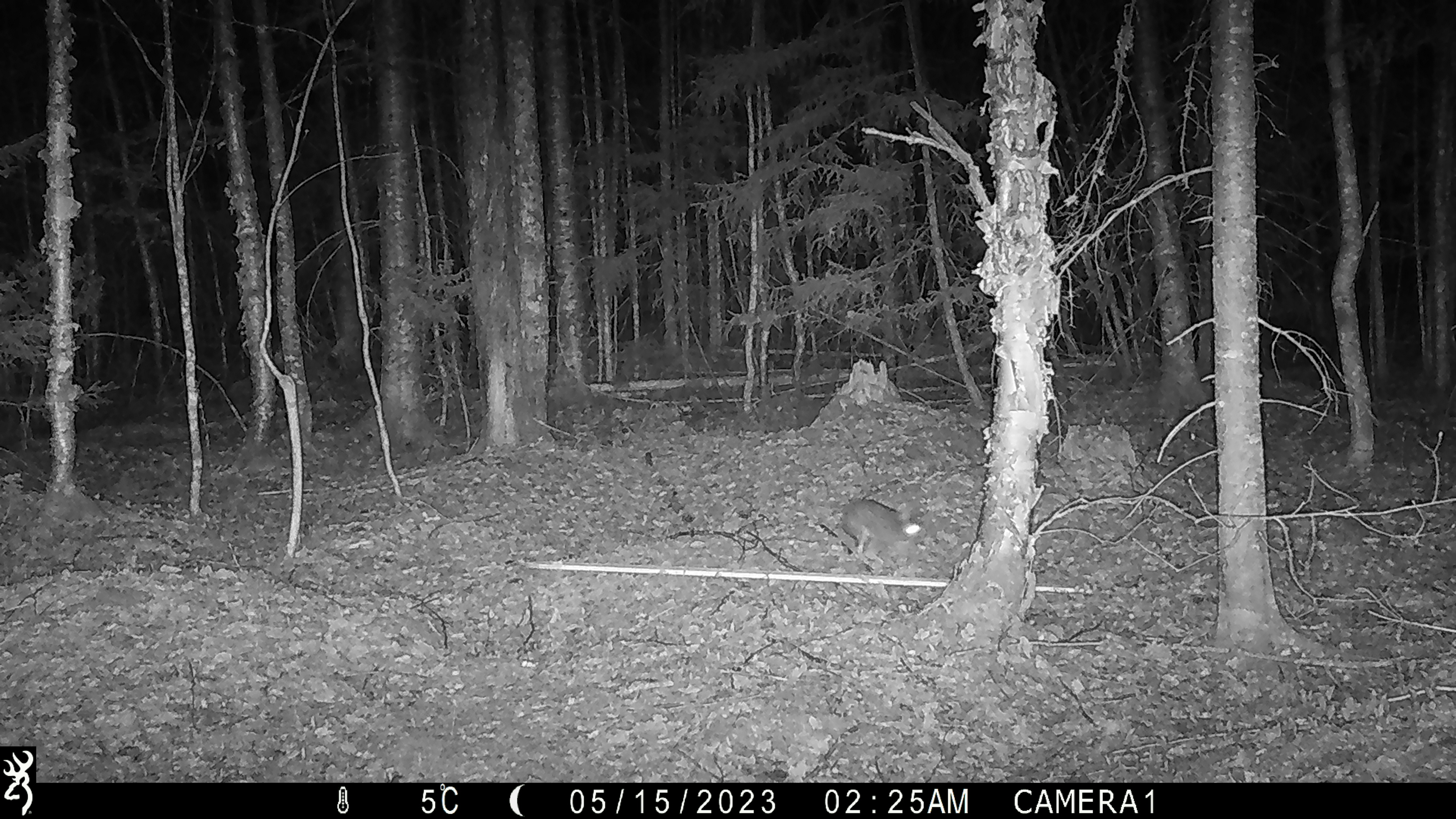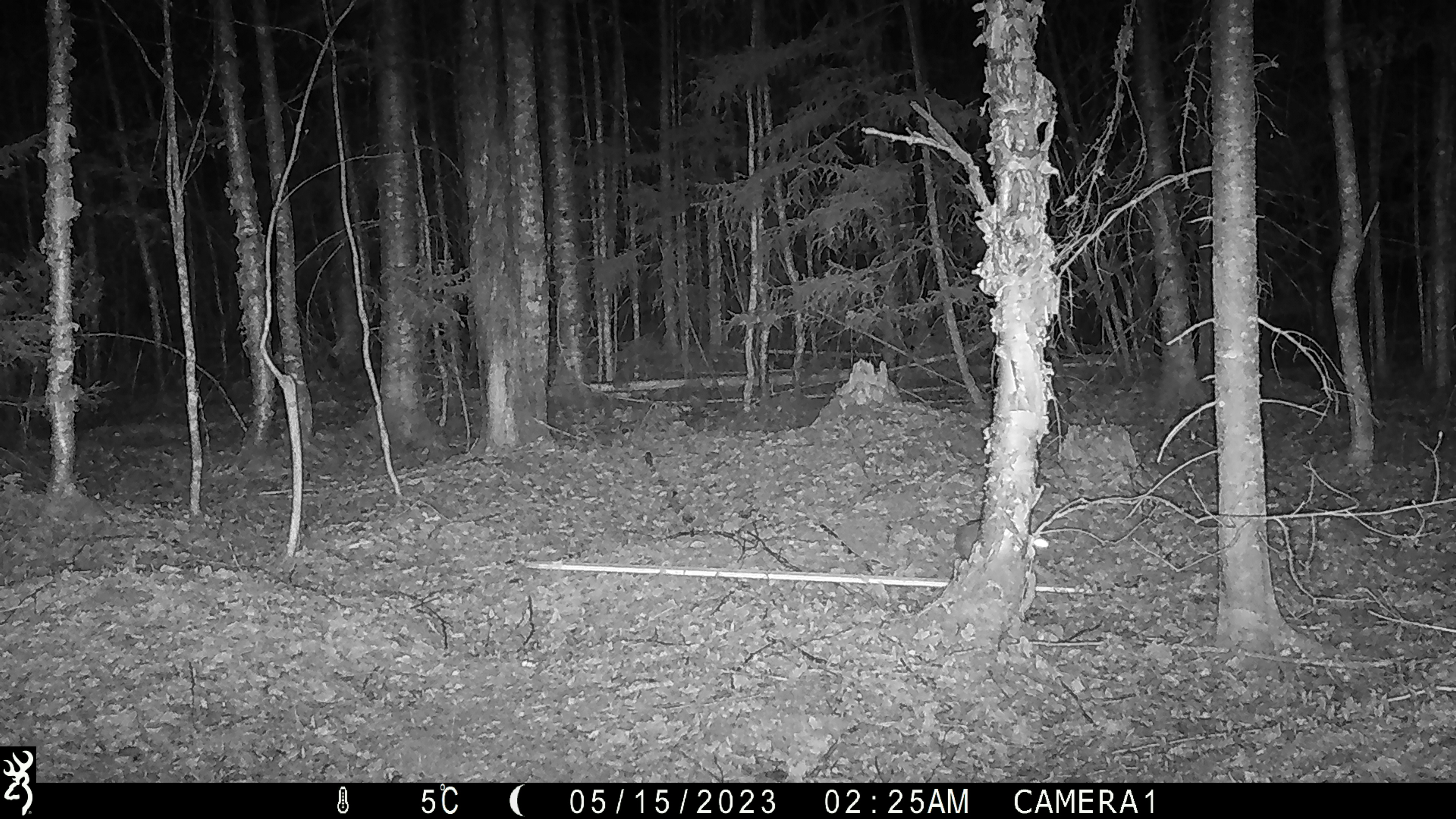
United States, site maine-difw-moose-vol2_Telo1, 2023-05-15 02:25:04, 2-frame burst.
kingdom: Animalia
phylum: Chordata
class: Mammalia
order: Artiodactyla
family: Cervidae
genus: Odocoileus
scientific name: Odocoileus virginianus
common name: white-tailed deer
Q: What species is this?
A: White-tailed deer (Odocoileus virginianus).